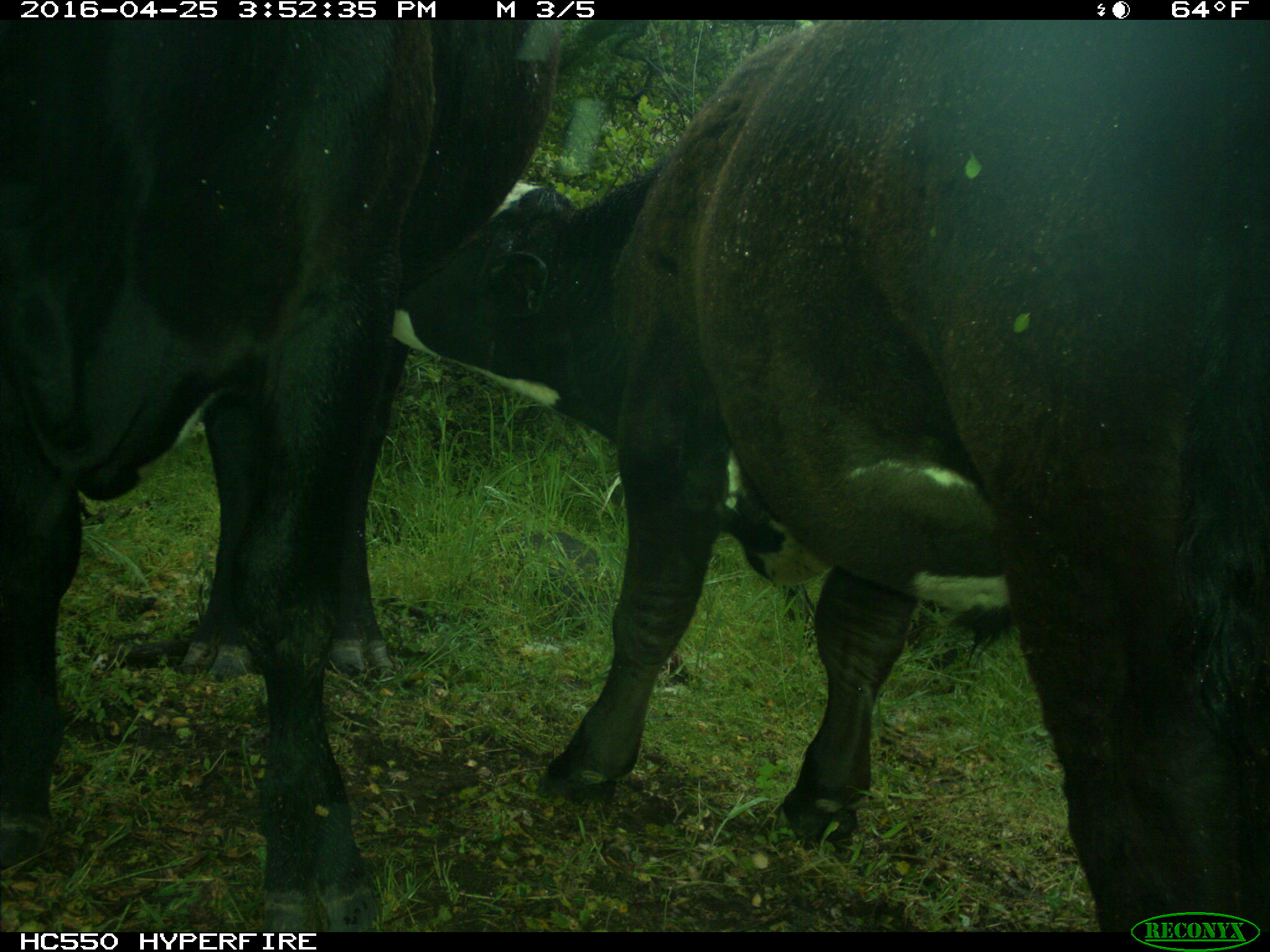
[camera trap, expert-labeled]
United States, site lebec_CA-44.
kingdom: Animalia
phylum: Chordata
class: Mammalia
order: Artiodactyla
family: Bovidae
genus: Bos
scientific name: Bos taurus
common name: domestic cow